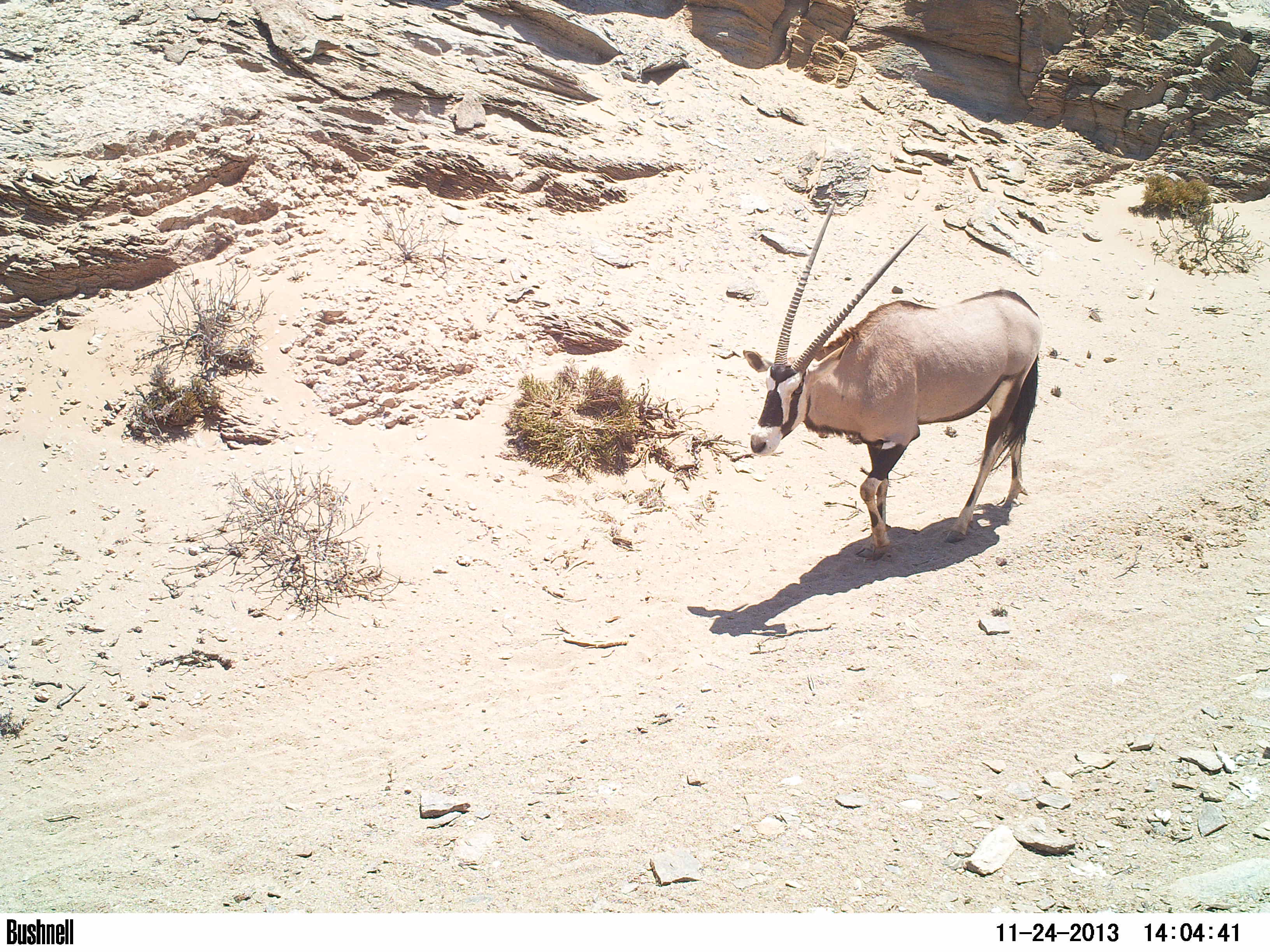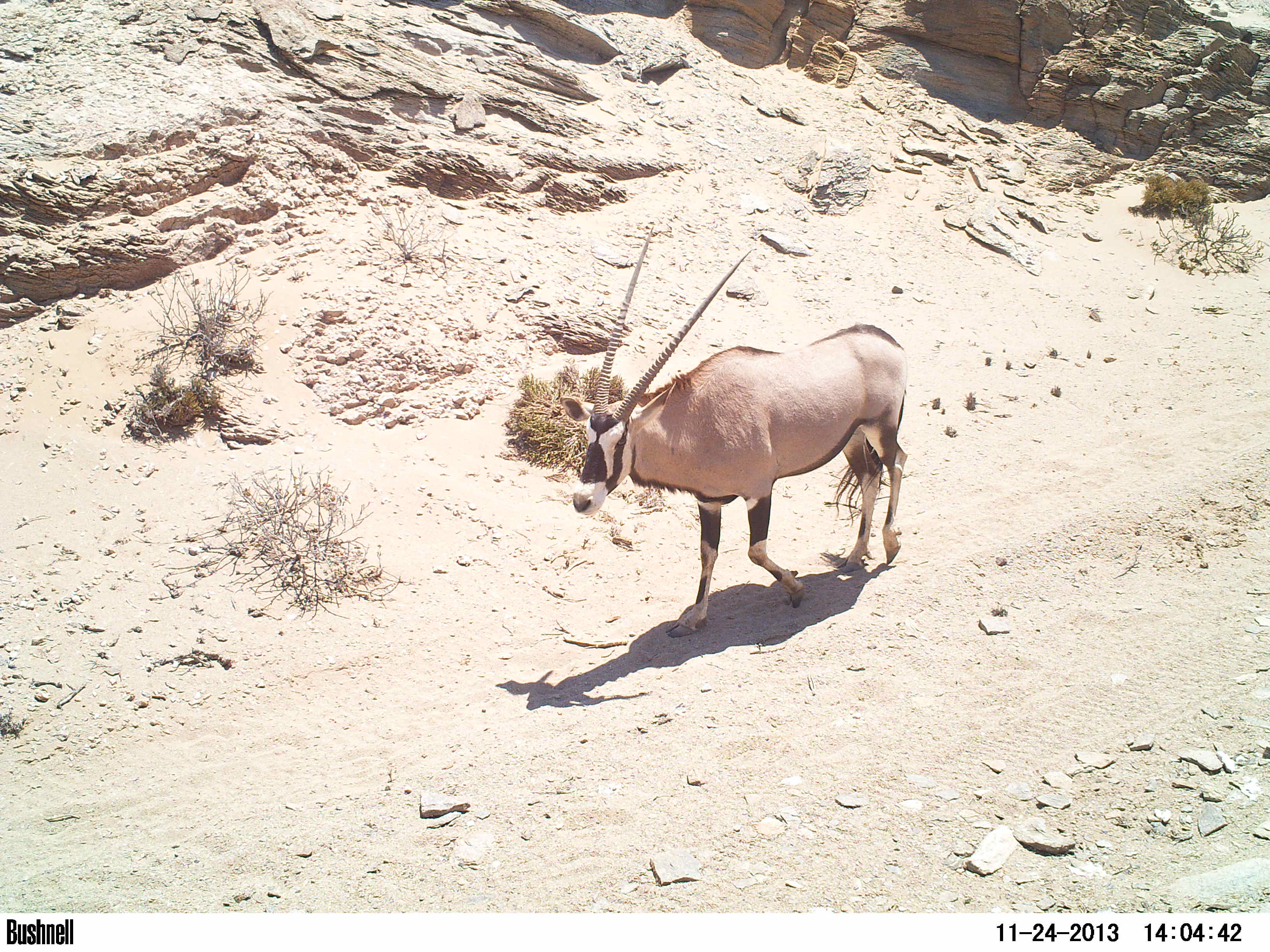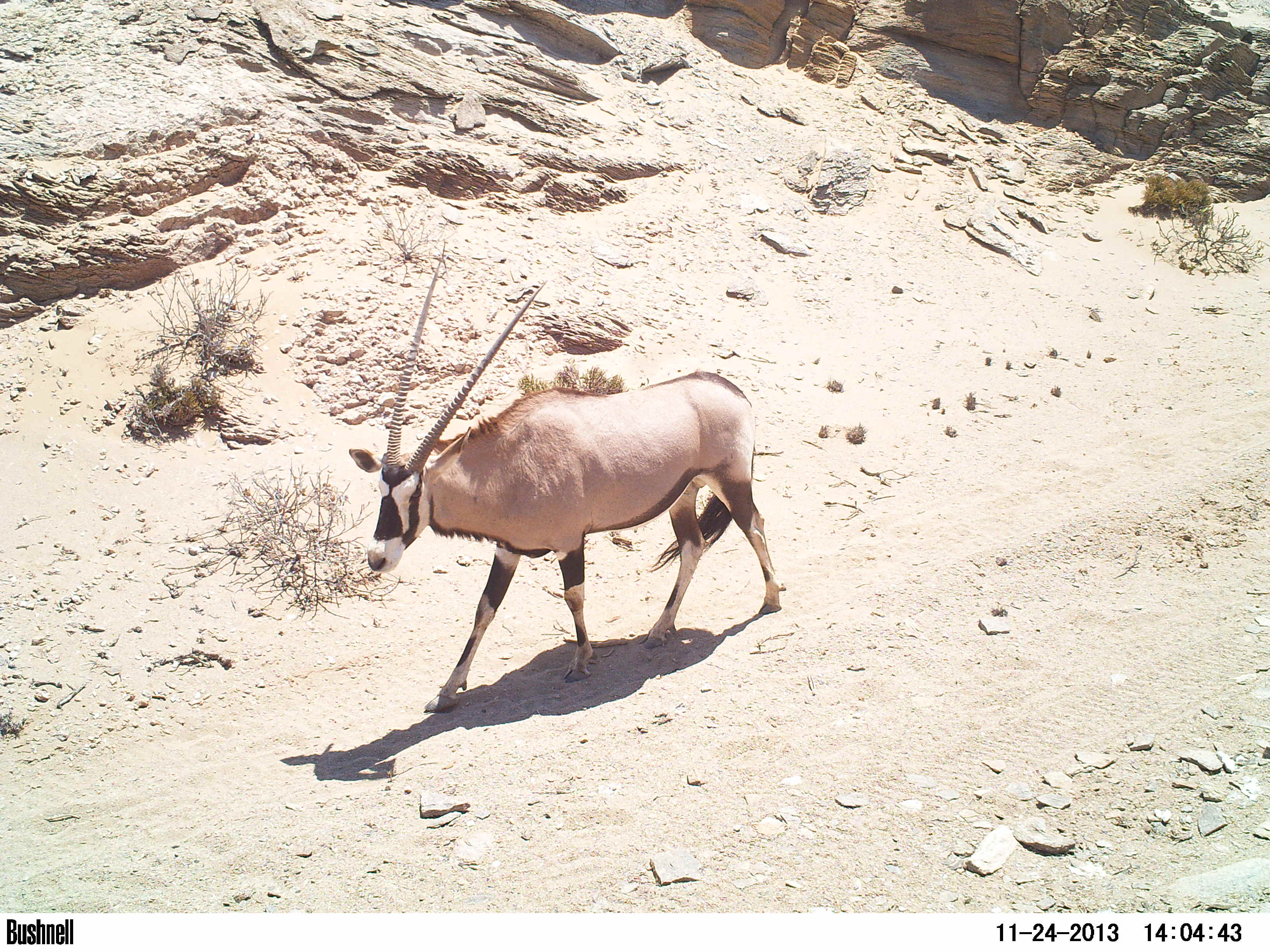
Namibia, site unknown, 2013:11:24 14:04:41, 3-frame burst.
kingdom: Animalia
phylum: Chordata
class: Mammalia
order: Artiodactyla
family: Bovidae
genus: Oryx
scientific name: Oryx gazella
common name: gemsbok